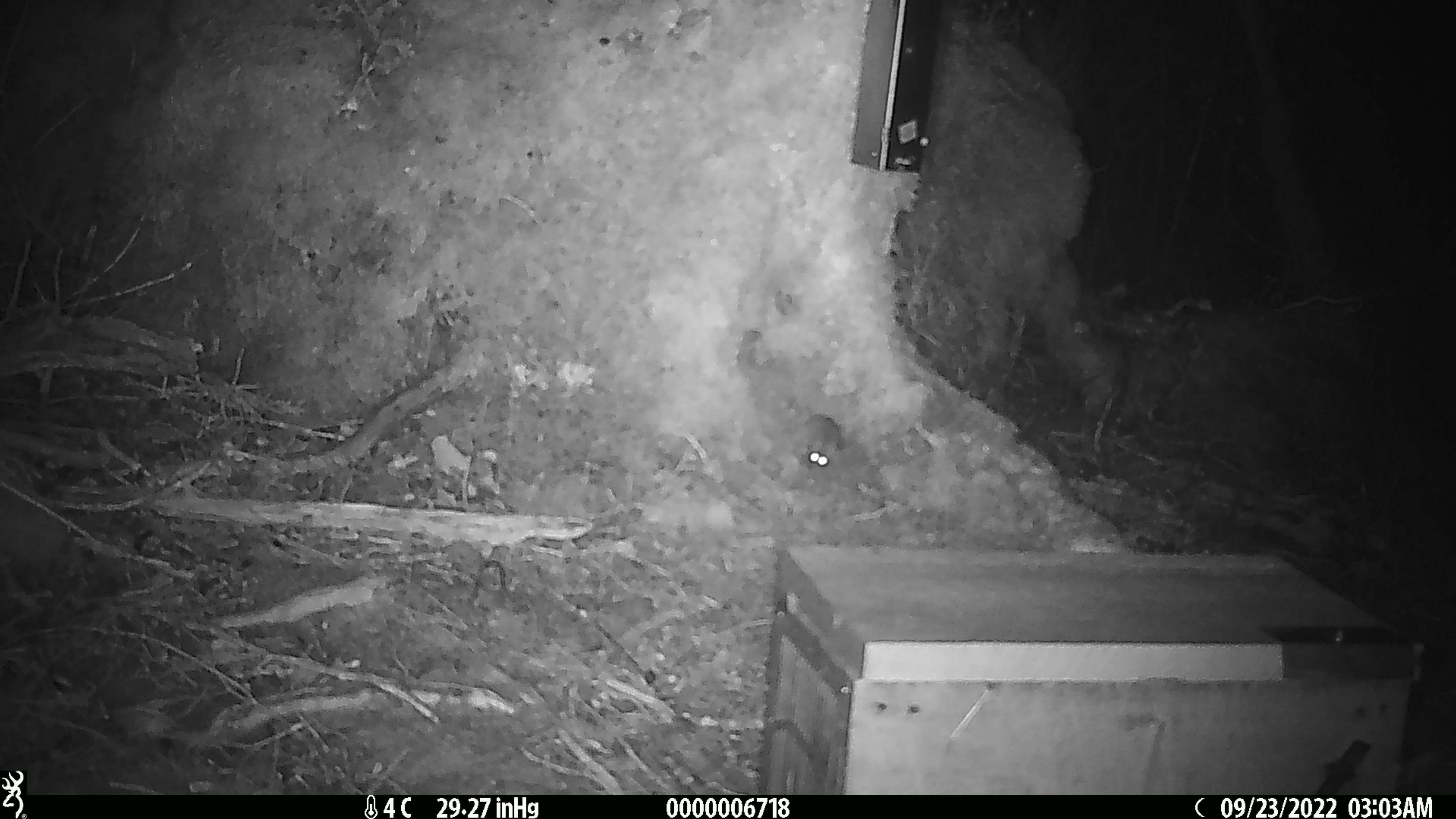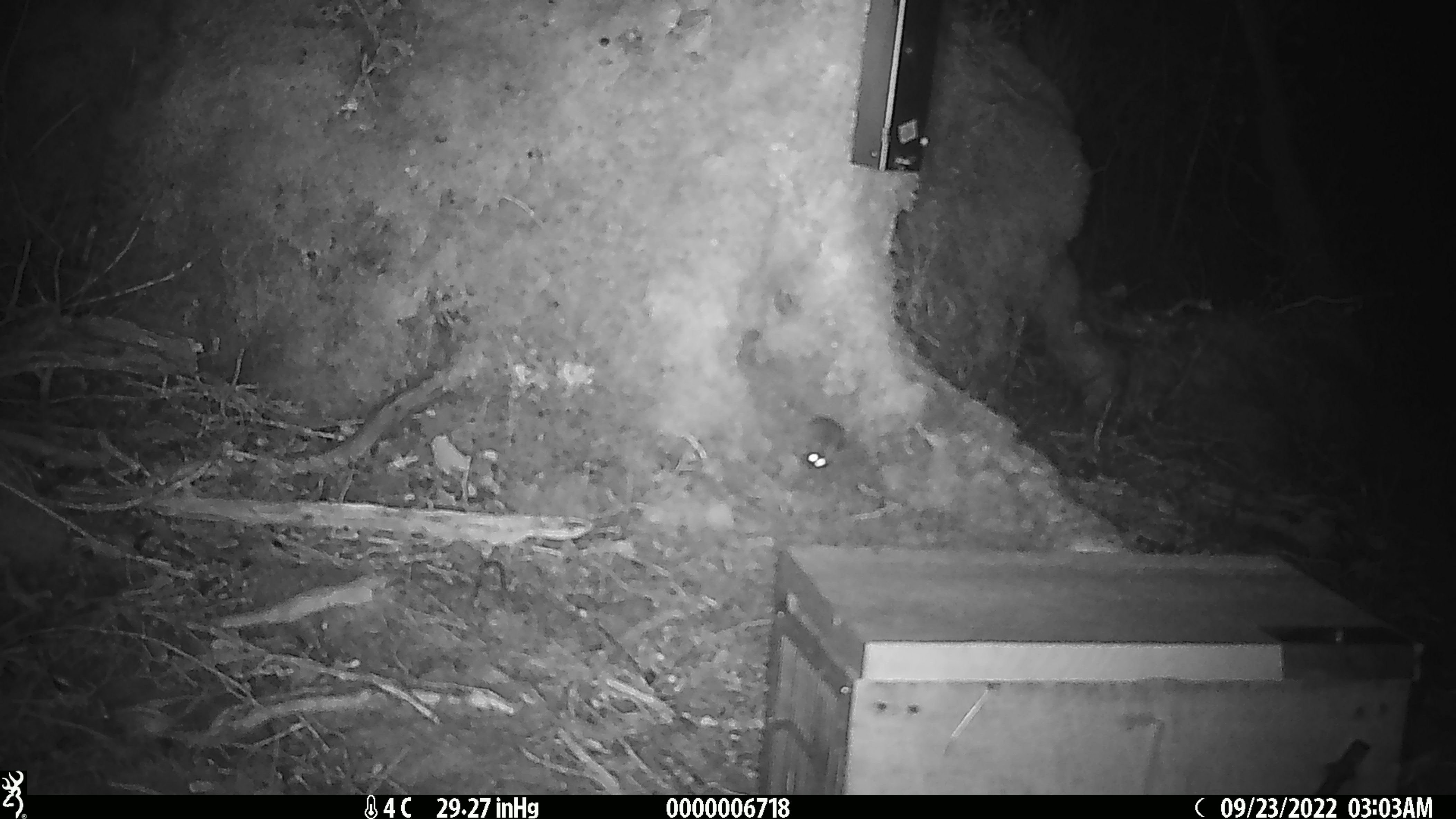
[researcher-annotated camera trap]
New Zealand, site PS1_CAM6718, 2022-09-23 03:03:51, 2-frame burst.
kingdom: Animalia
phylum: Chordata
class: Mammalia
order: Rodentia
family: Muridae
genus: Mus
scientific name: Mus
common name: mouse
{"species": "mouse (Mus)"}